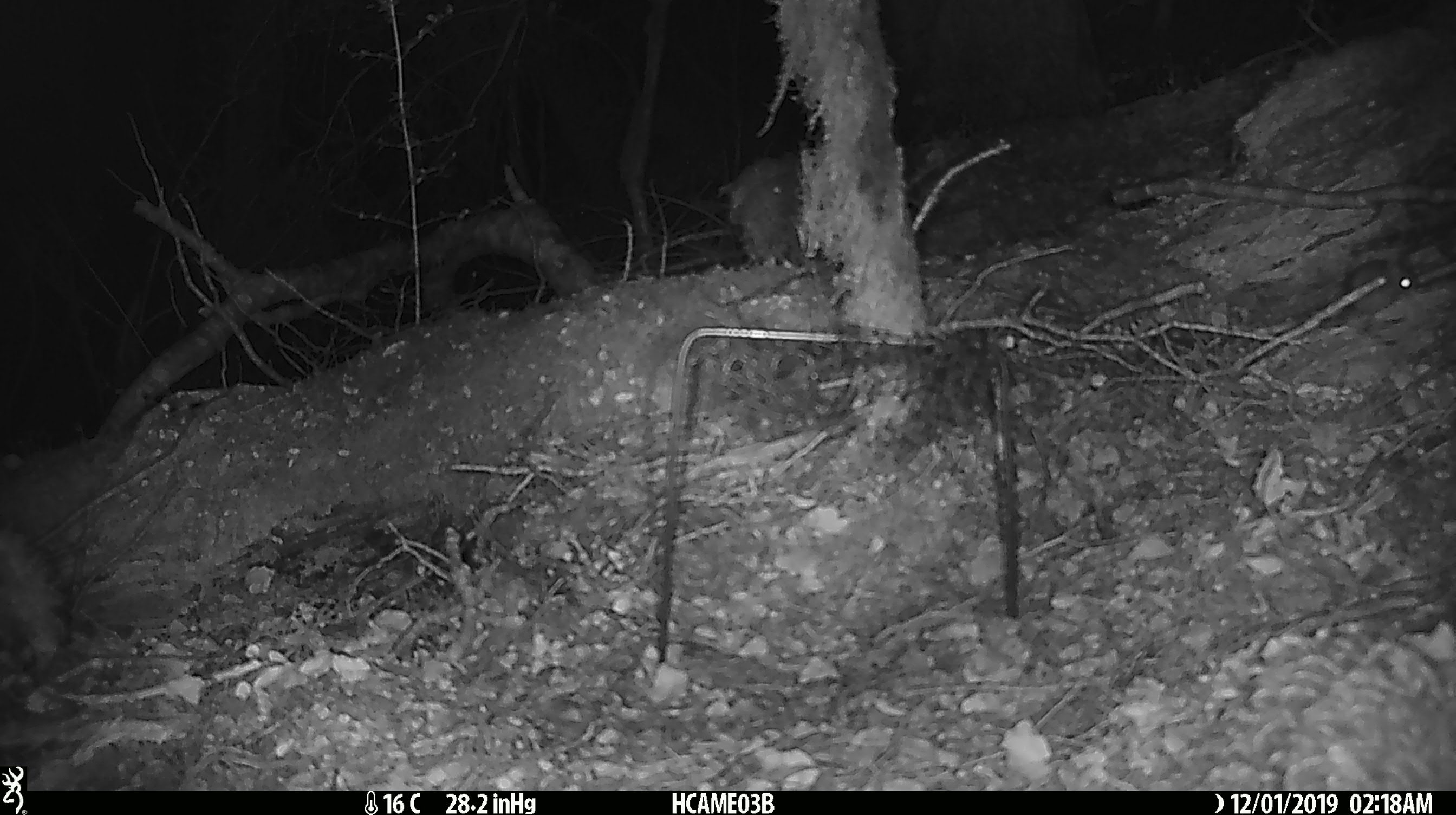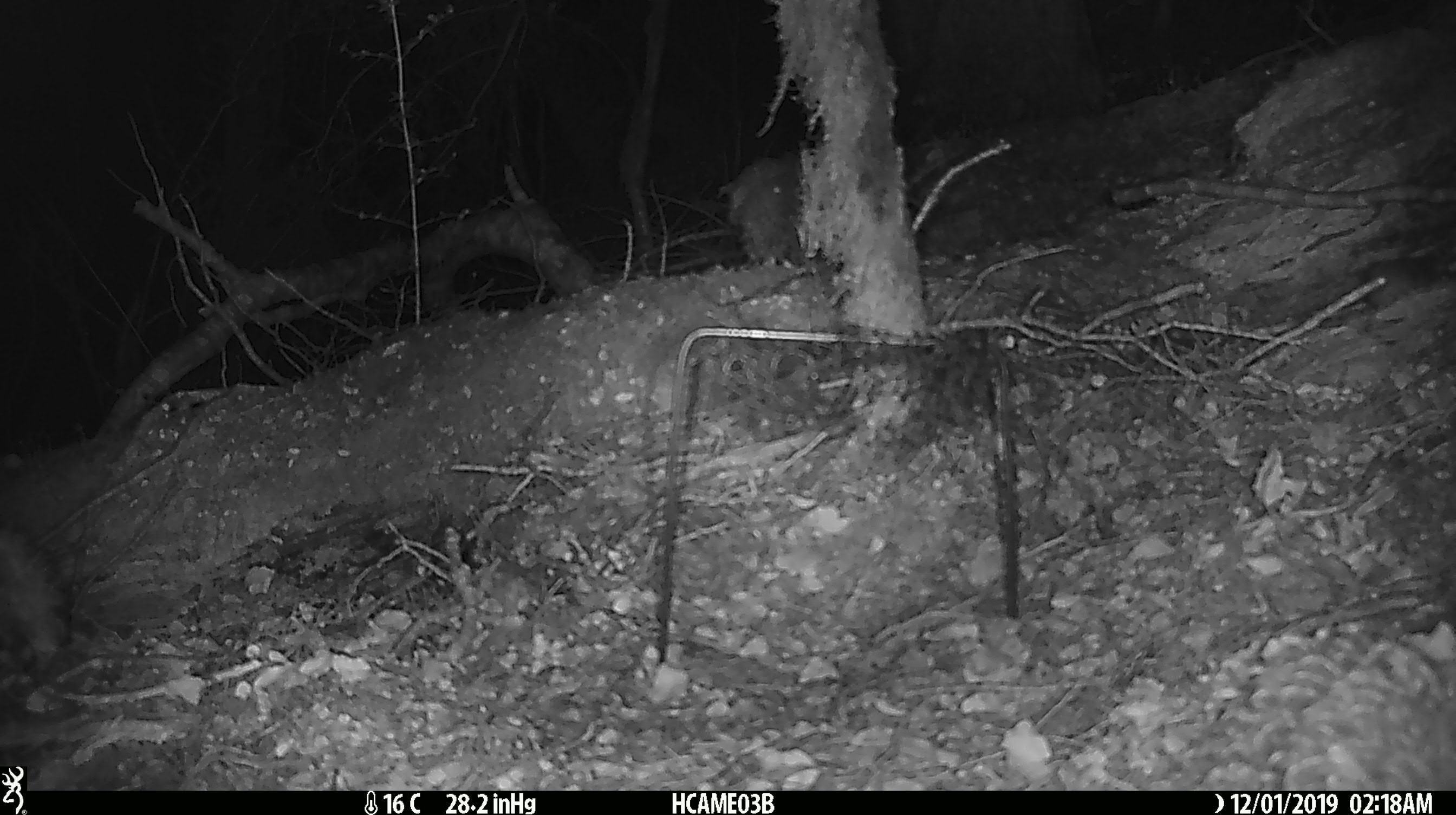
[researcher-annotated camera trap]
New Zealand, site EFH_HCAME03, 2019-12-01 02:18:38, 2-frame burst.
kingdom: Animalia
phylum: Chordata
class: Mammalia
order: Rodentia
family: Muridae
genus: Mus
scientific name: Mus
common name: mouse